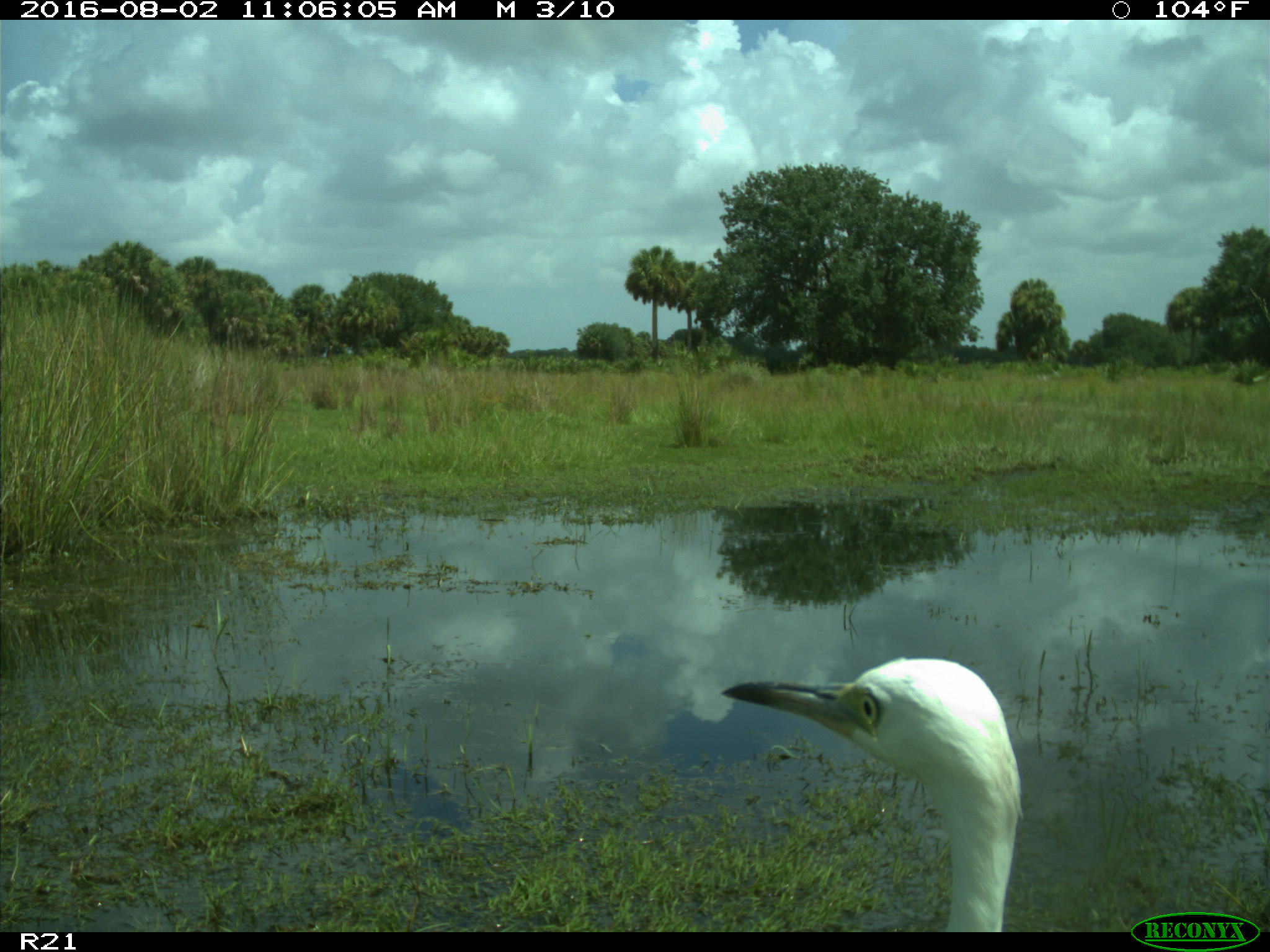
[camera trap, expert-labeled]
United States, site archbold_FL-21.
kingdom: Animalia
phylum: Chordata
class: Aves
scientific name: Aves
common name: birds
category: unidentified bird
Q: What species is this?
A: Unidentified bird (birds) (Aves).